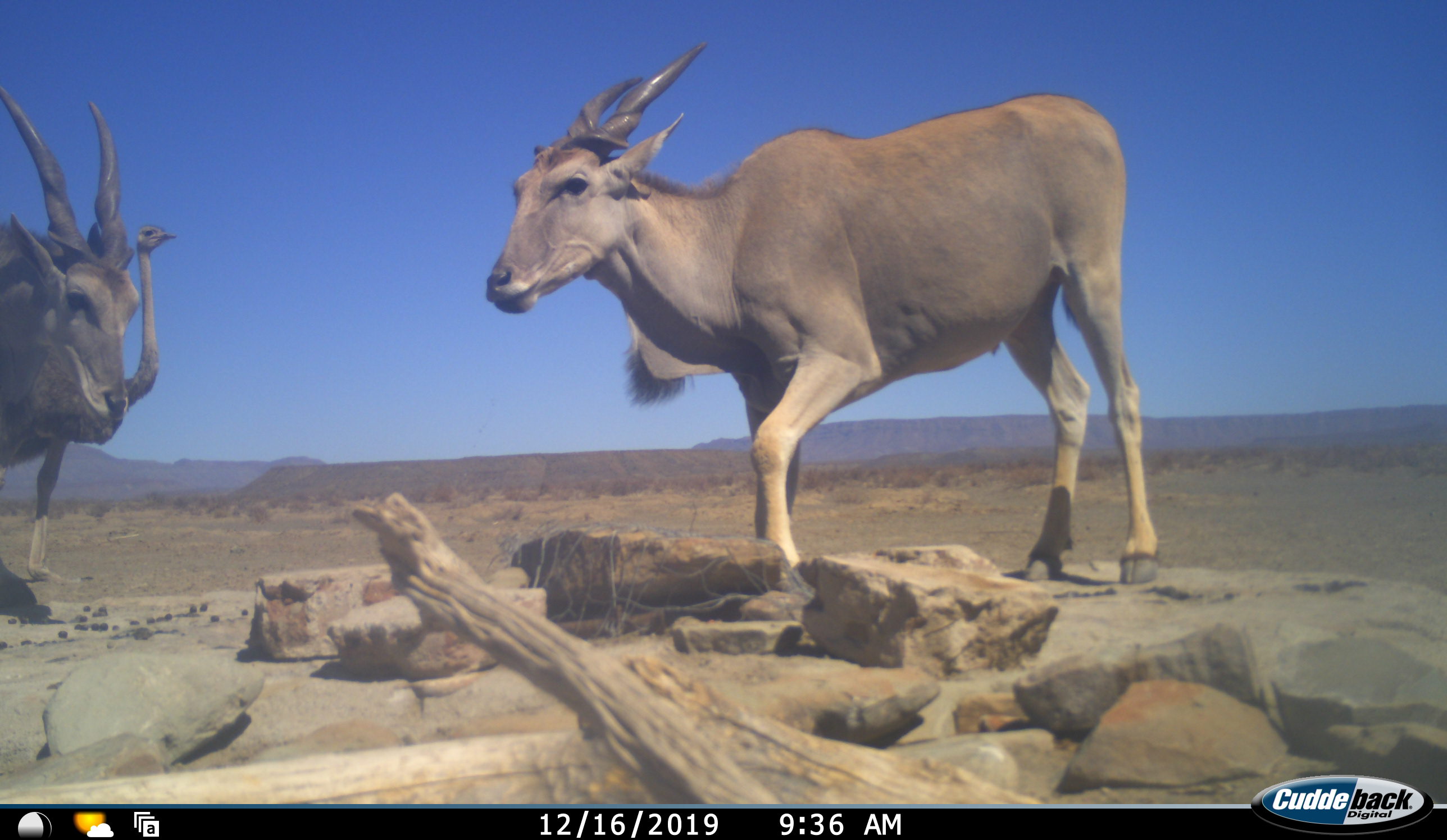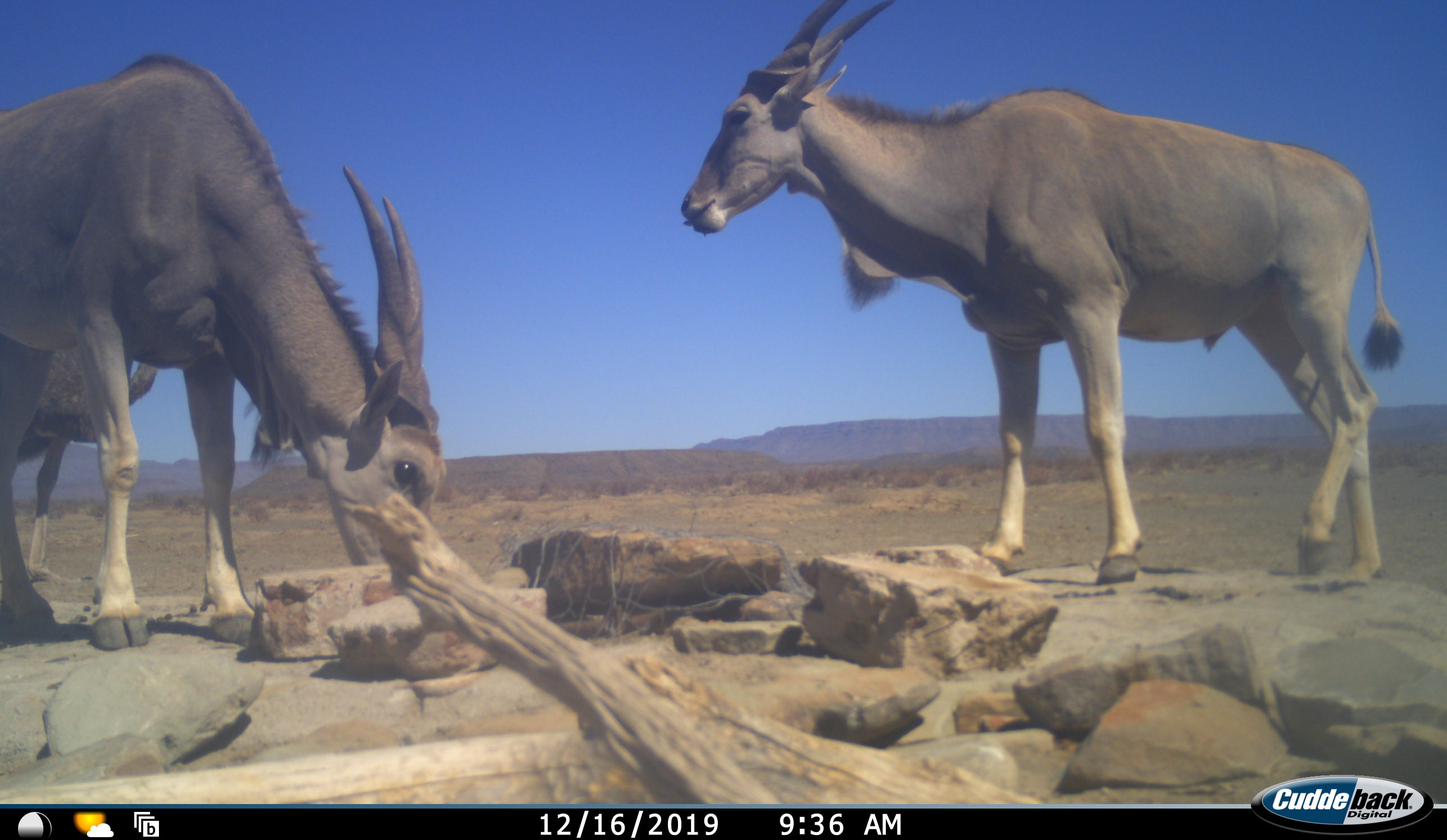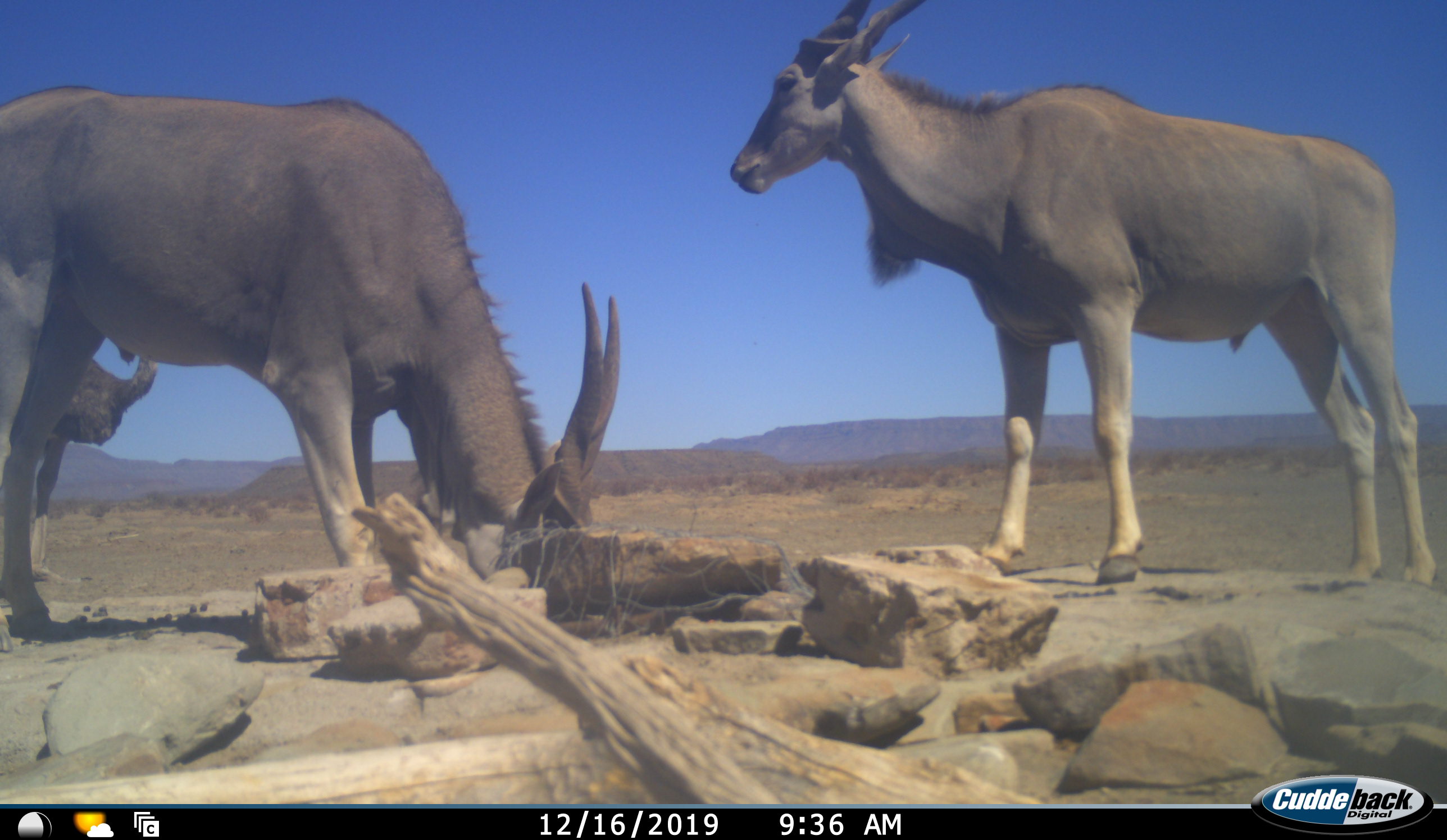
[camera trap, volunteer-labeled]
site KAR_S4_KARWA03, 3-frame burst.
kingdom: Animalia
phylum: Chordata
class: Mammalia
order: Artiodactyla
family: Bovidae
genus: Tragelaphus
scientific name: Tragelaphus oryx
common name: eland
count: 2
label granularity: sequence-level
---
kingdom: Animalia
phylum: Chordata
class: Aves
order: Struthioniformes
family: Struthionidae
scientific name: Struthionidae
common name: ostrich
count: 1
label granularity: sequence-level